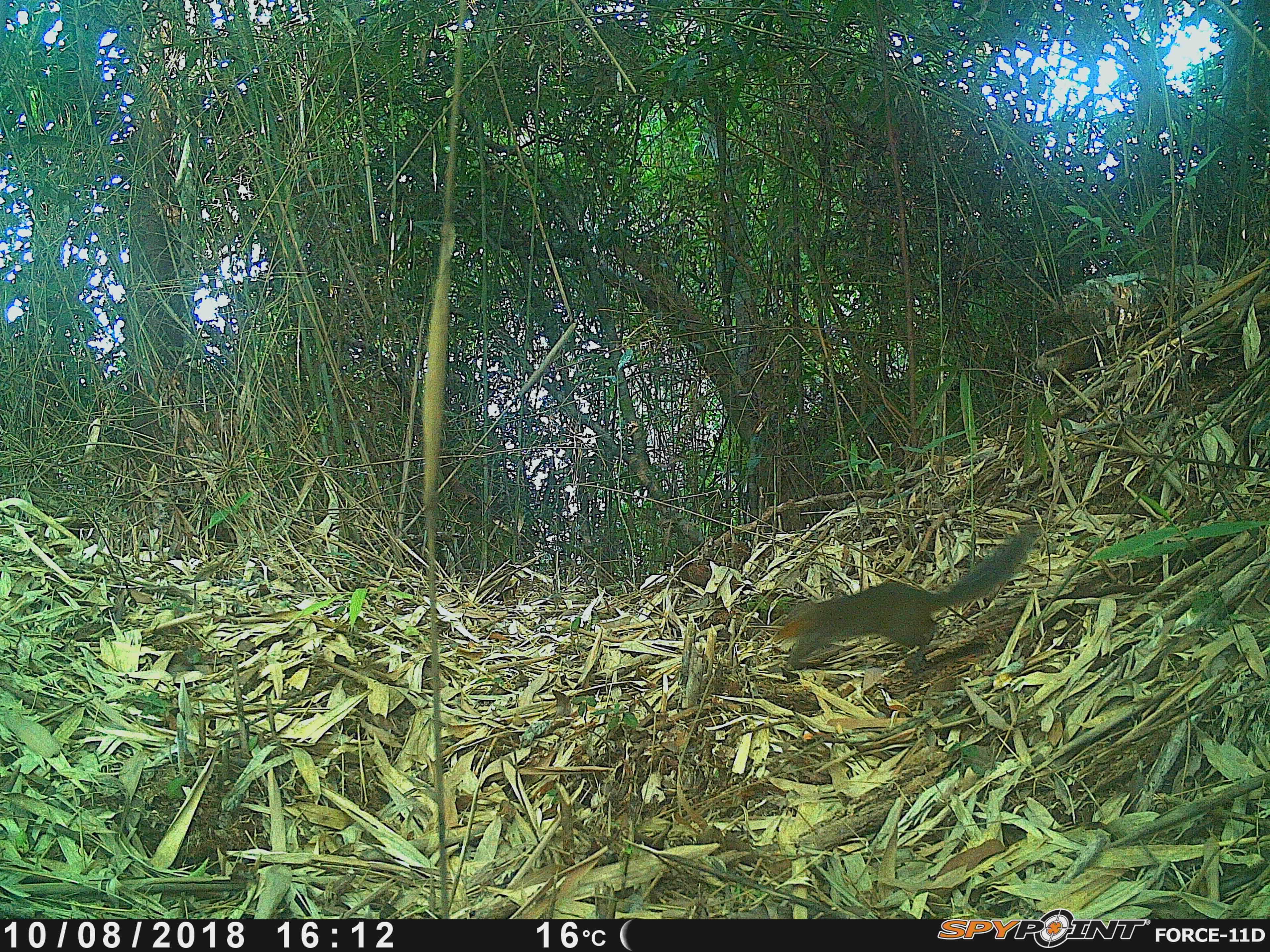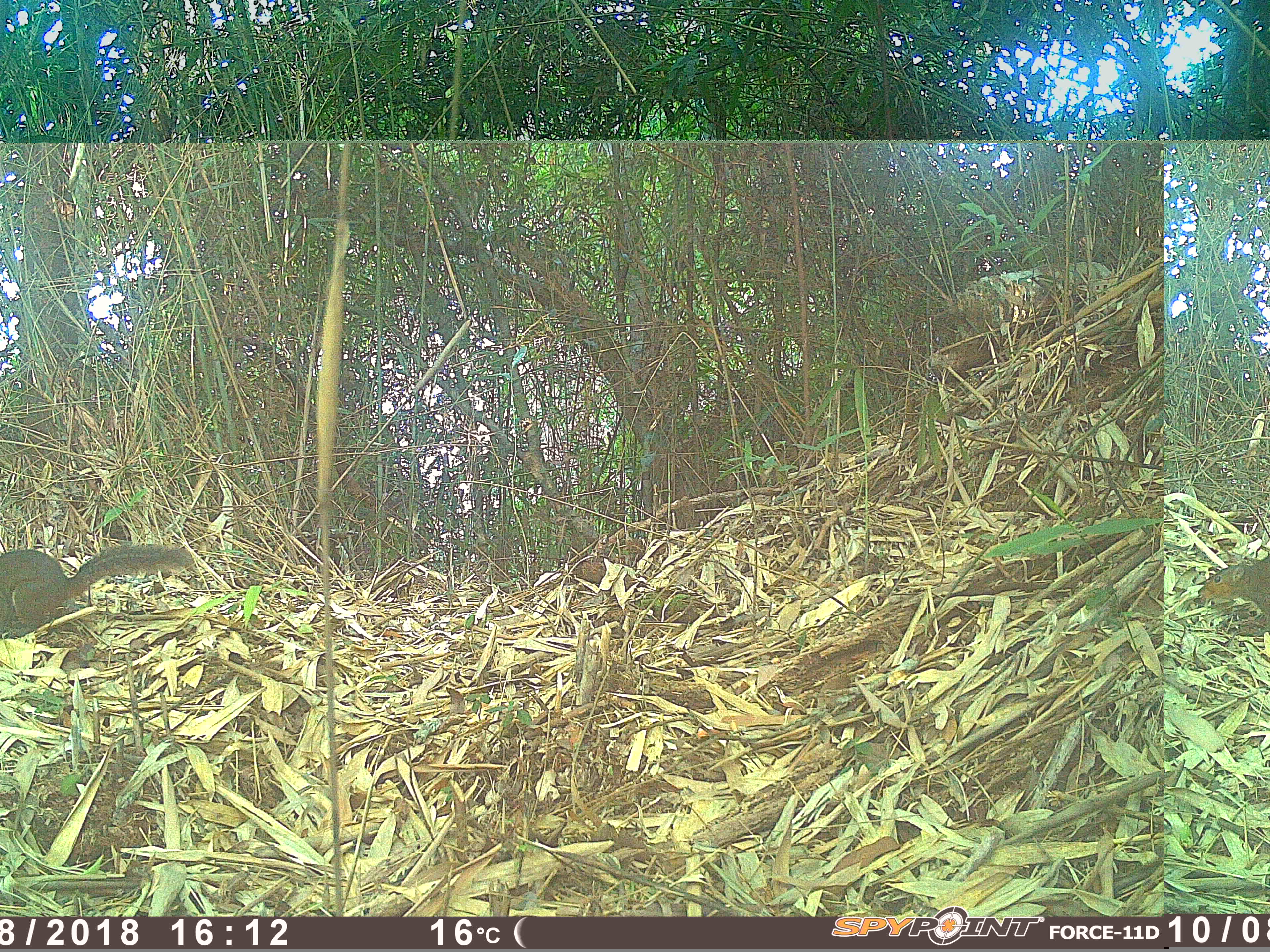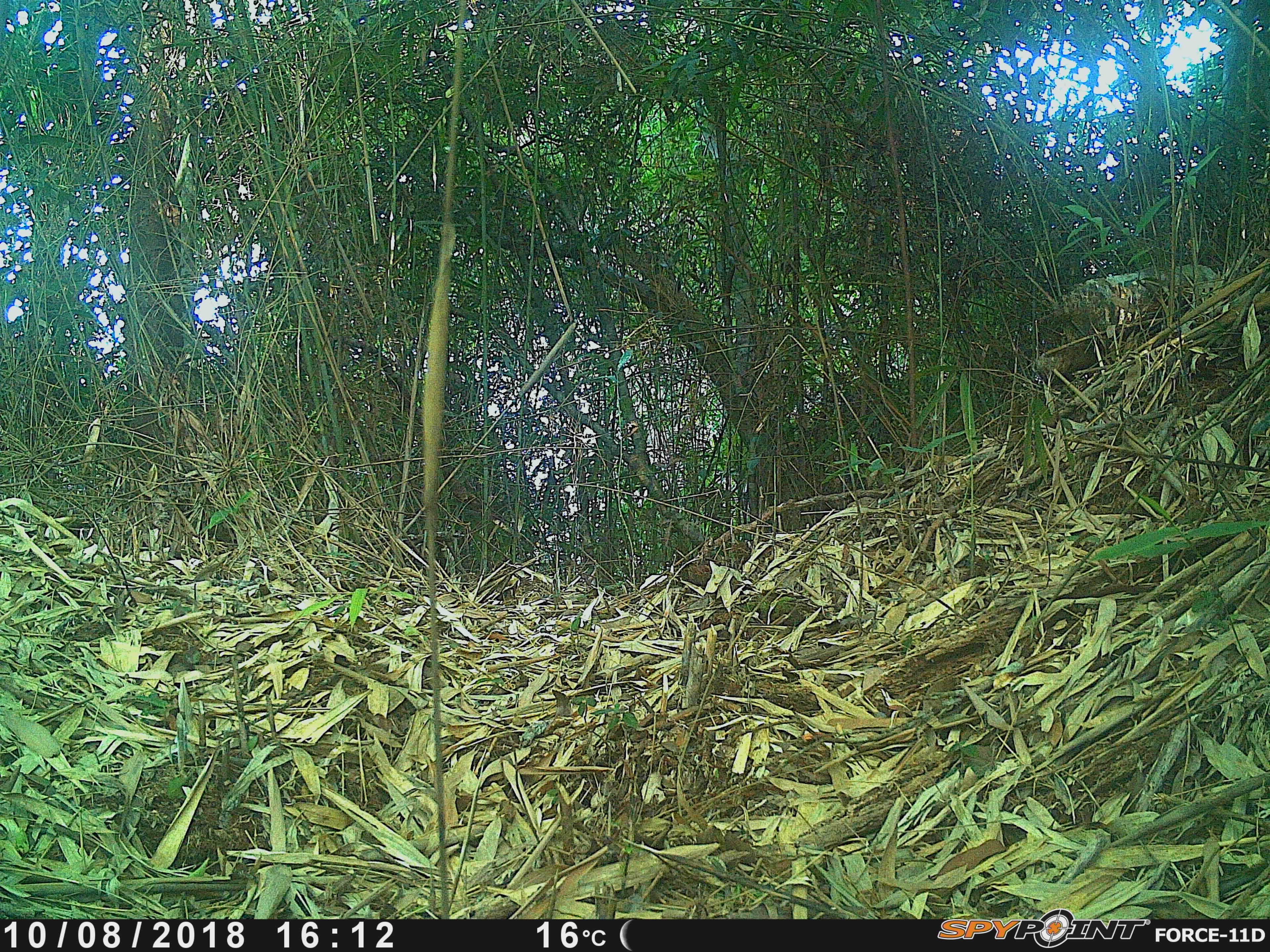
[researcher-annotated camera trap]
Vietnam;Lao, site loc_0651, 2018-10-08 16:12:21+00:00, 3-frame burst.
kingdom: Animalia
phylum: Chordata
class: Mammalia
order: Rodentia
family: Sciuridae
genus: Dremomys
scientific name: Dremomys rufigenis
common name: red-cheeked squirrel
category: red cheeked squirrel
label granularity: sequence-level